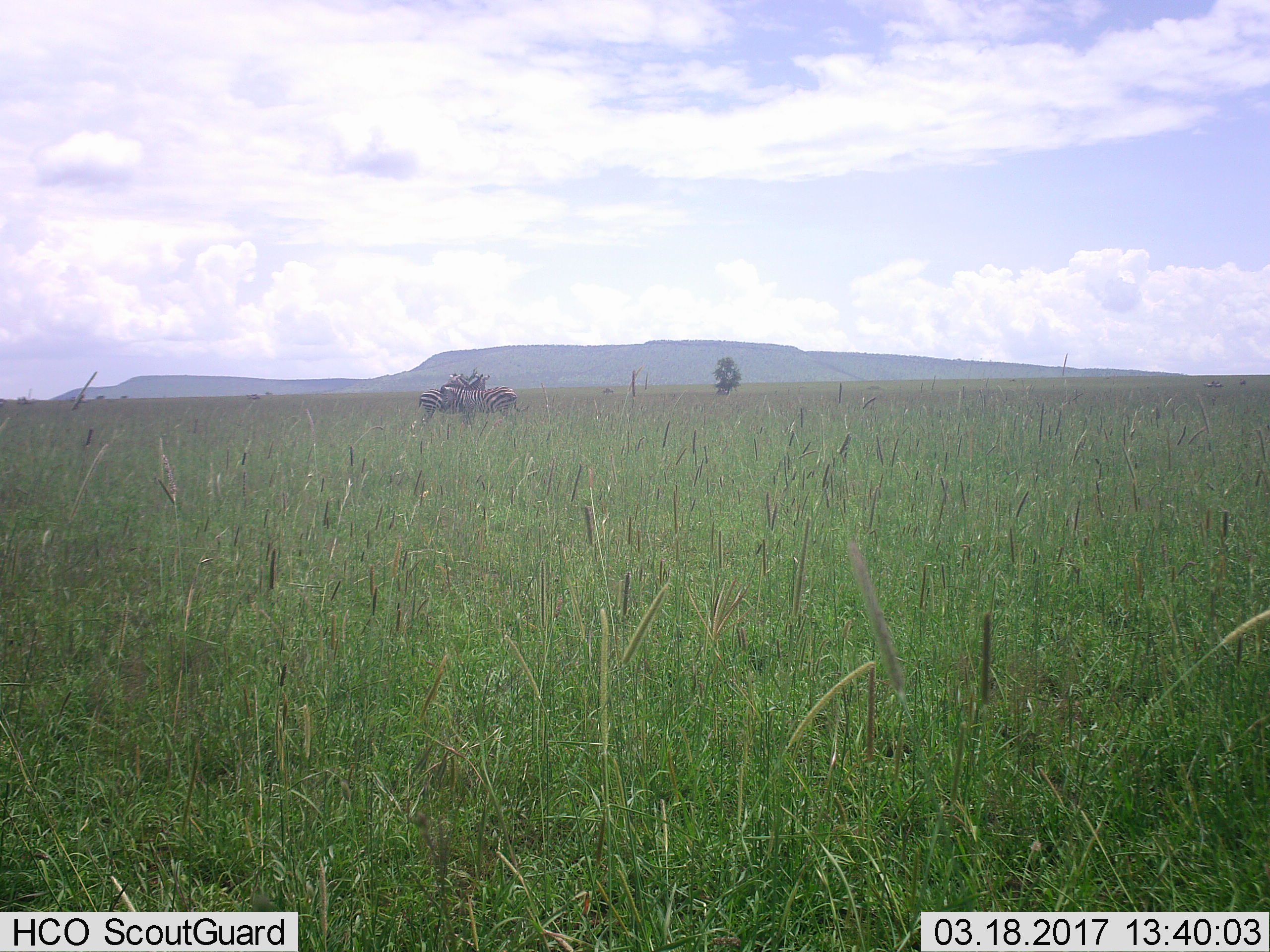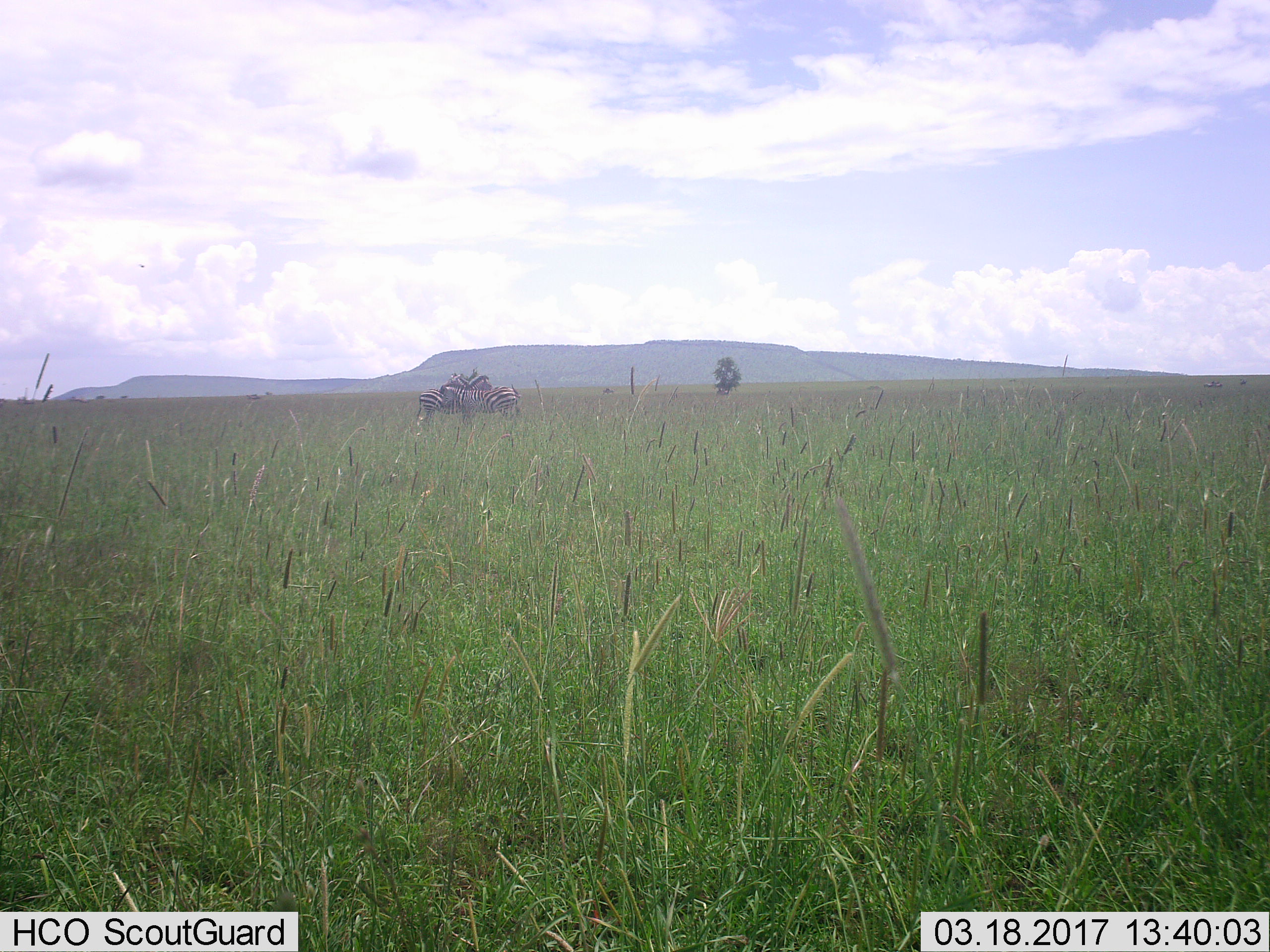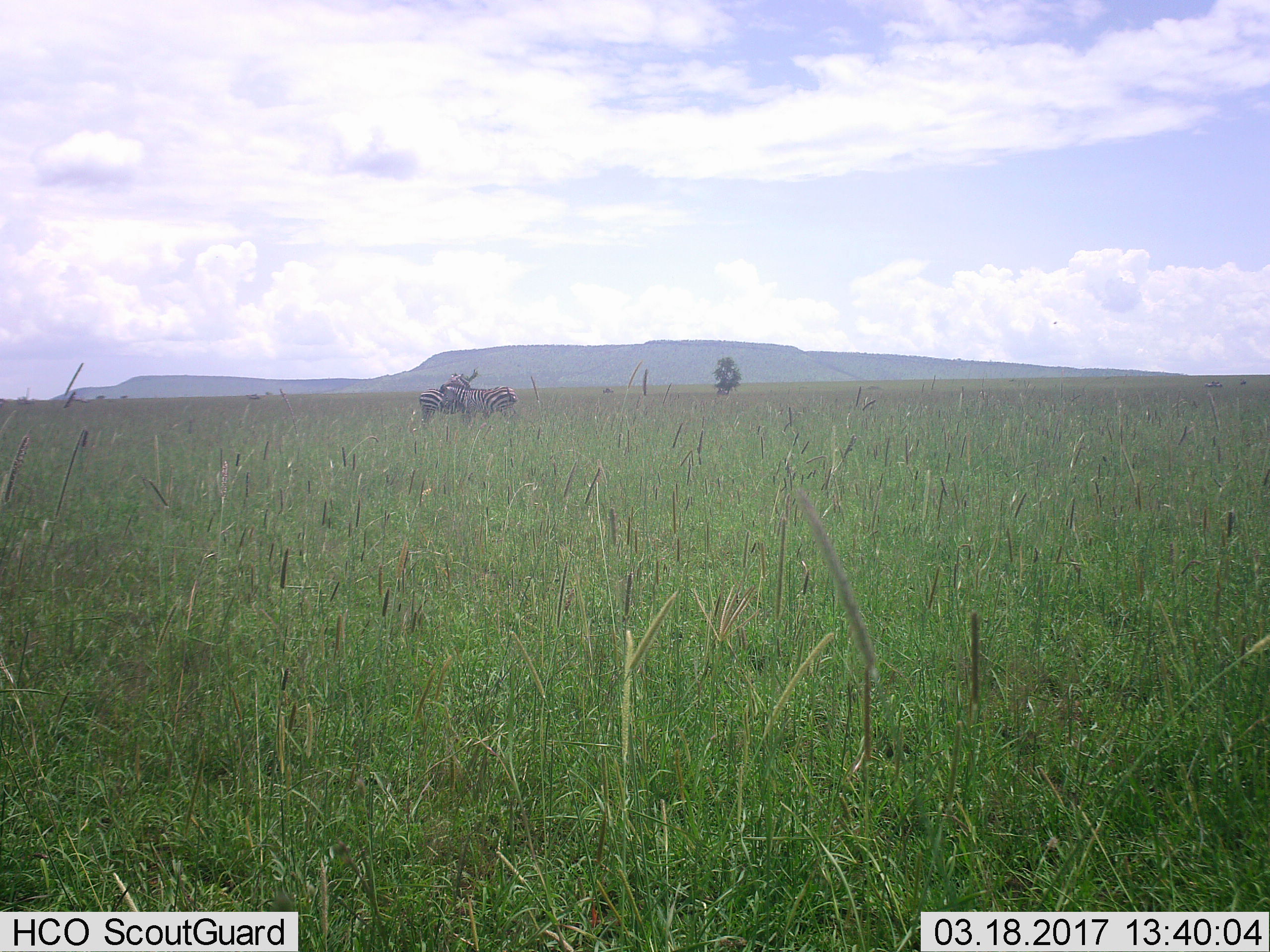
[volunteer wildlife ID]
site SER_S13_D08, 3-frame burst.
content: unidentified animal